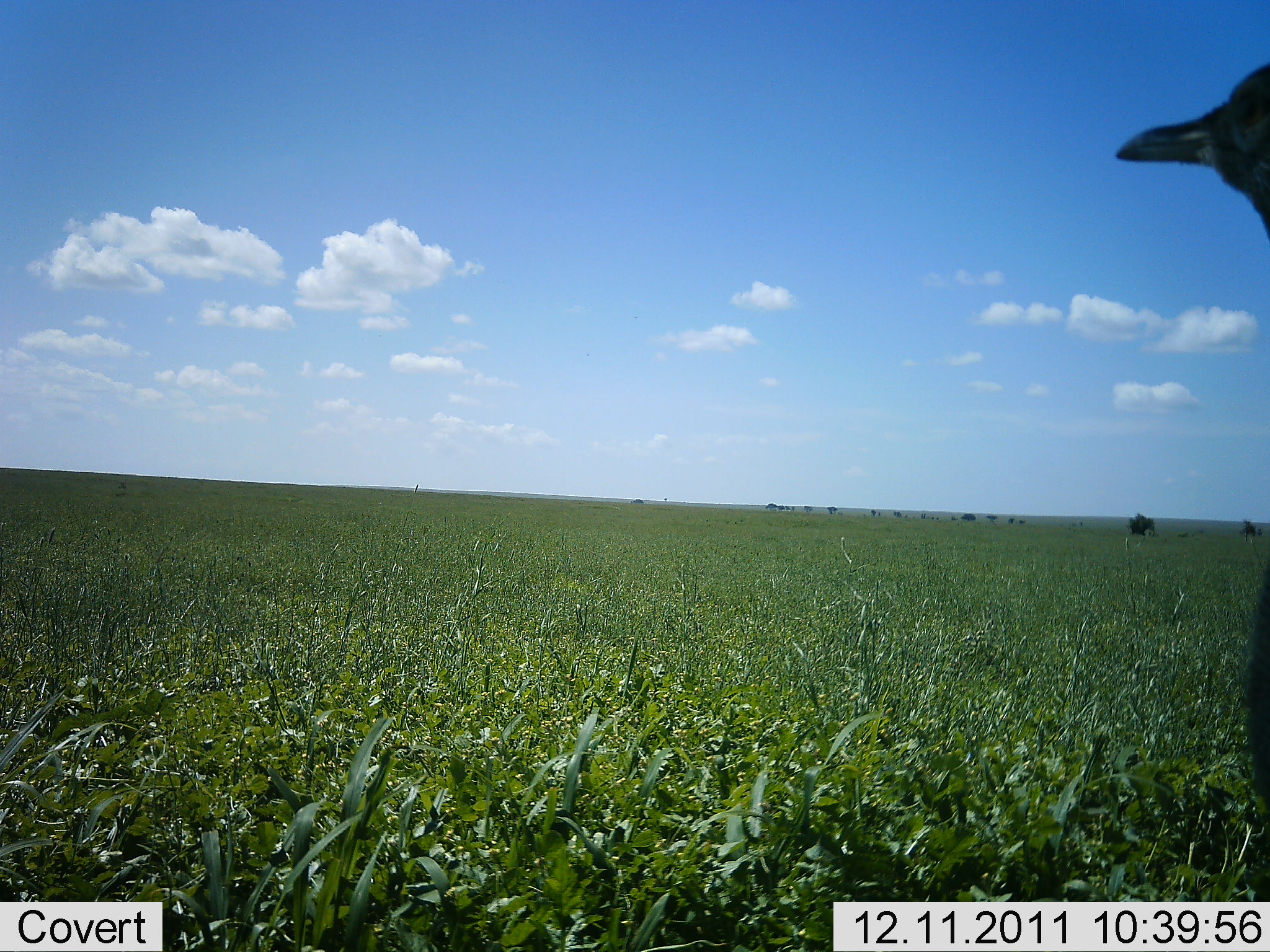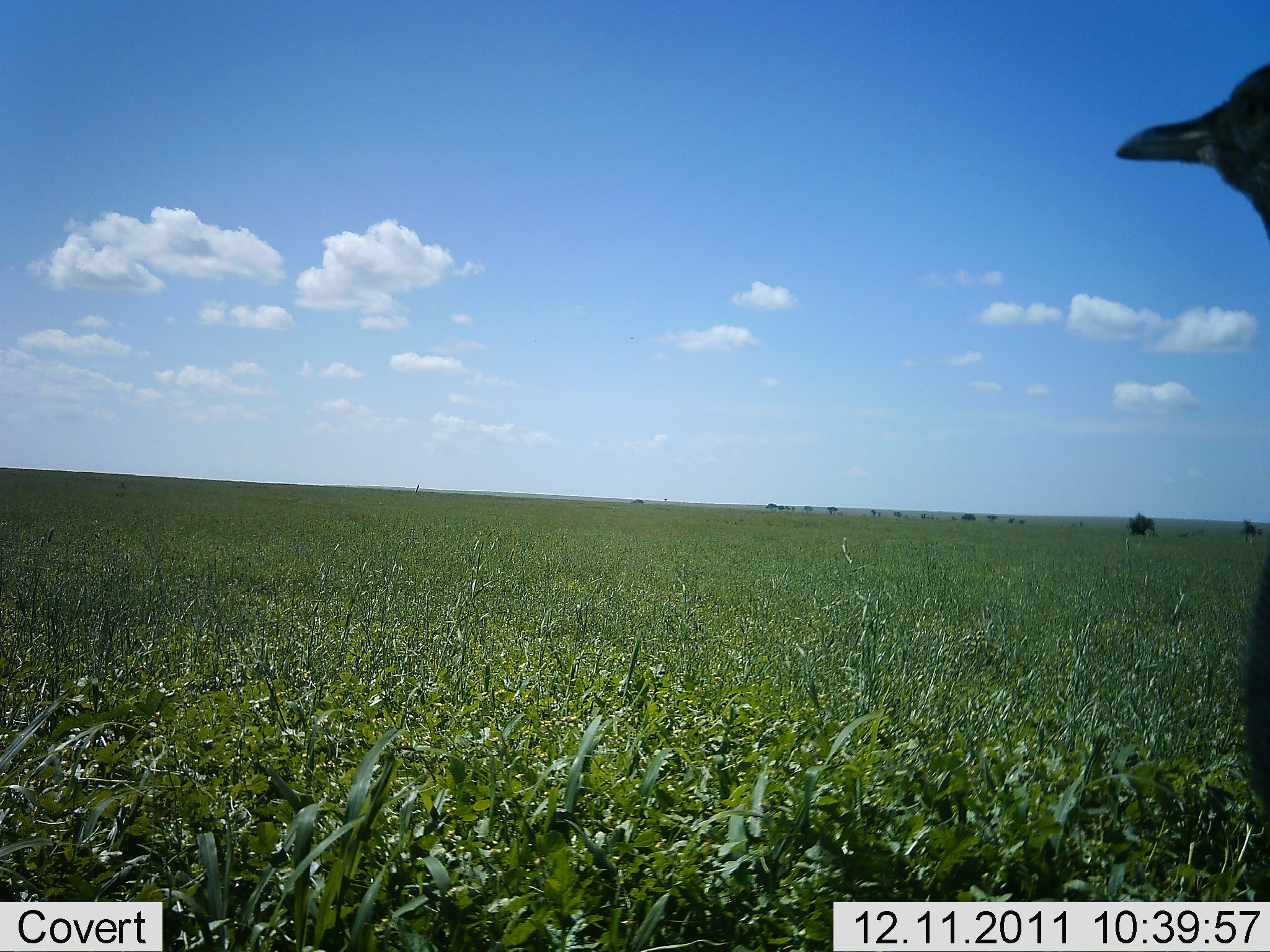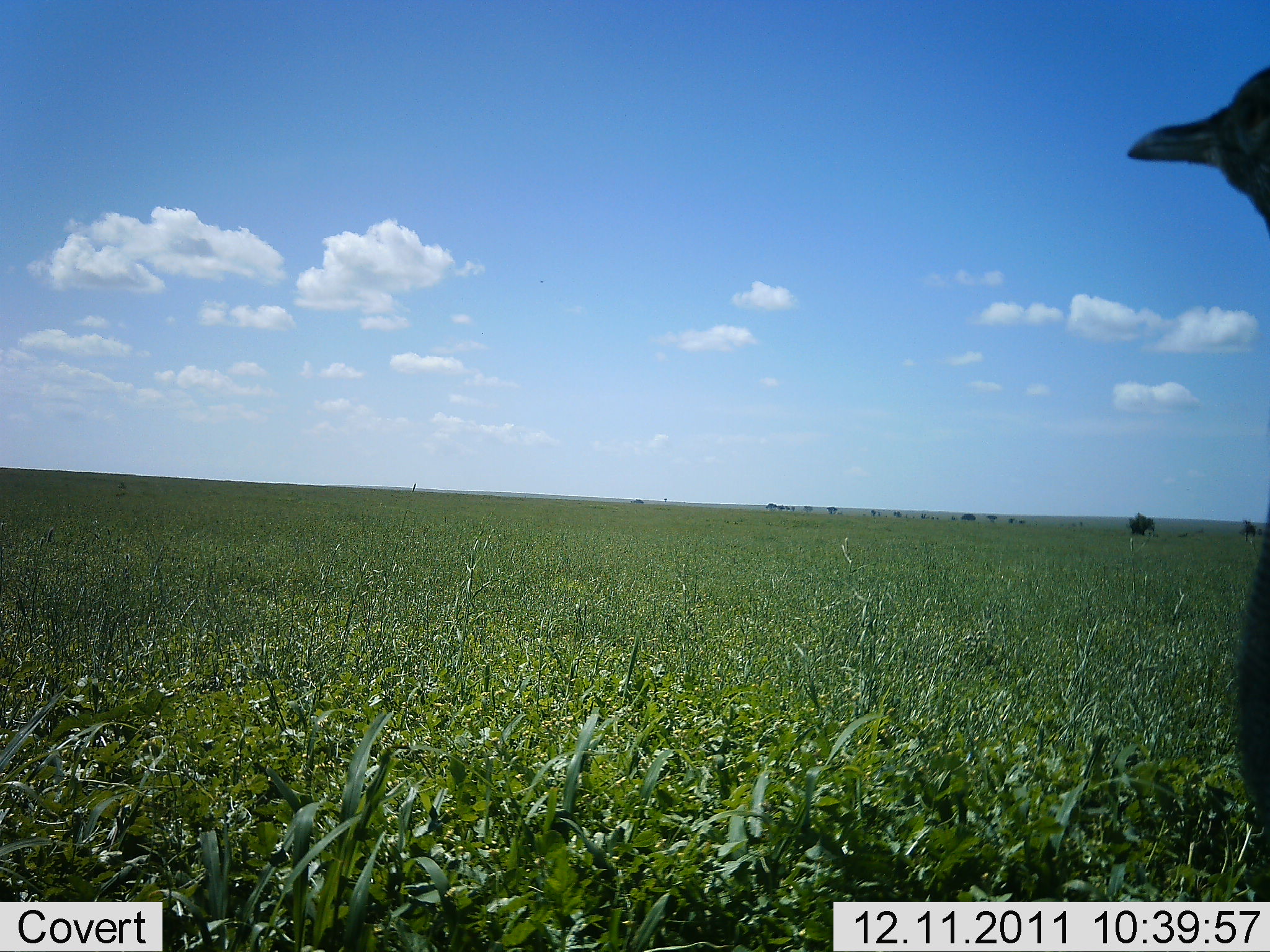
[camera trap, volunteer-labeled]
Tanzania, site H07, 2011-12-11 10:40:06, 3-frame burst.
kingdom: Animalia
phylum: Chordata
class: Aves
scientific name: Aves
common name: bird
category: otherbird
Otherbird (bird) (Aves), count 1. Behavior (volunteer vote fractions): standing 89%, resting 22%, moving 0%, interacting 0%. Young present (vote fraction): 0%. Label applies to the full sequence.